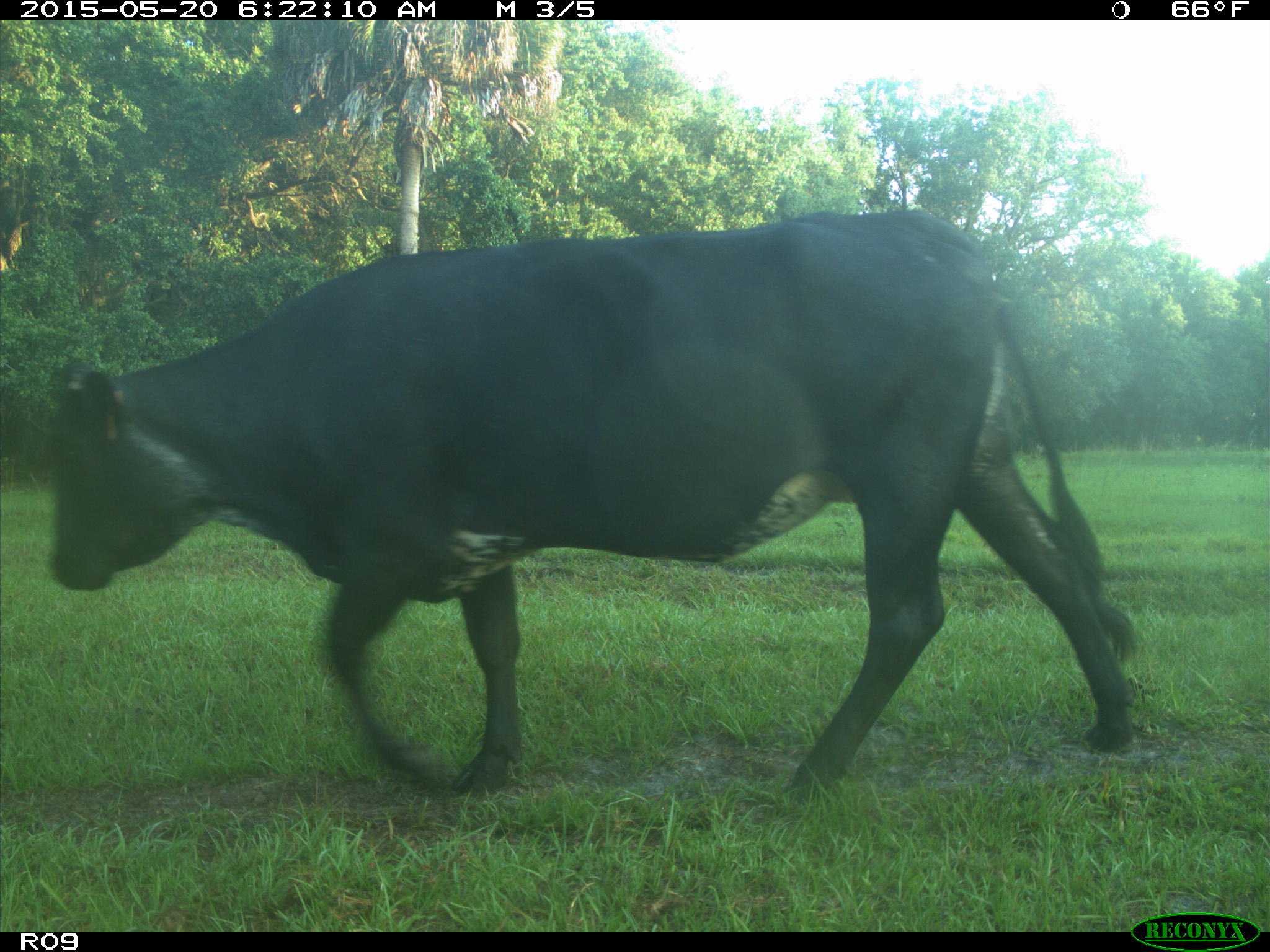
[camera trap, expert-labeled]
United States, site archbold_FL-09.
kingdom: Animalia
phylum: Chordata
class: Mammalia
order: Artiodactyla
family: Bovidae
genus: Bos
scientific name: Bos taurus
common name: domestic cow